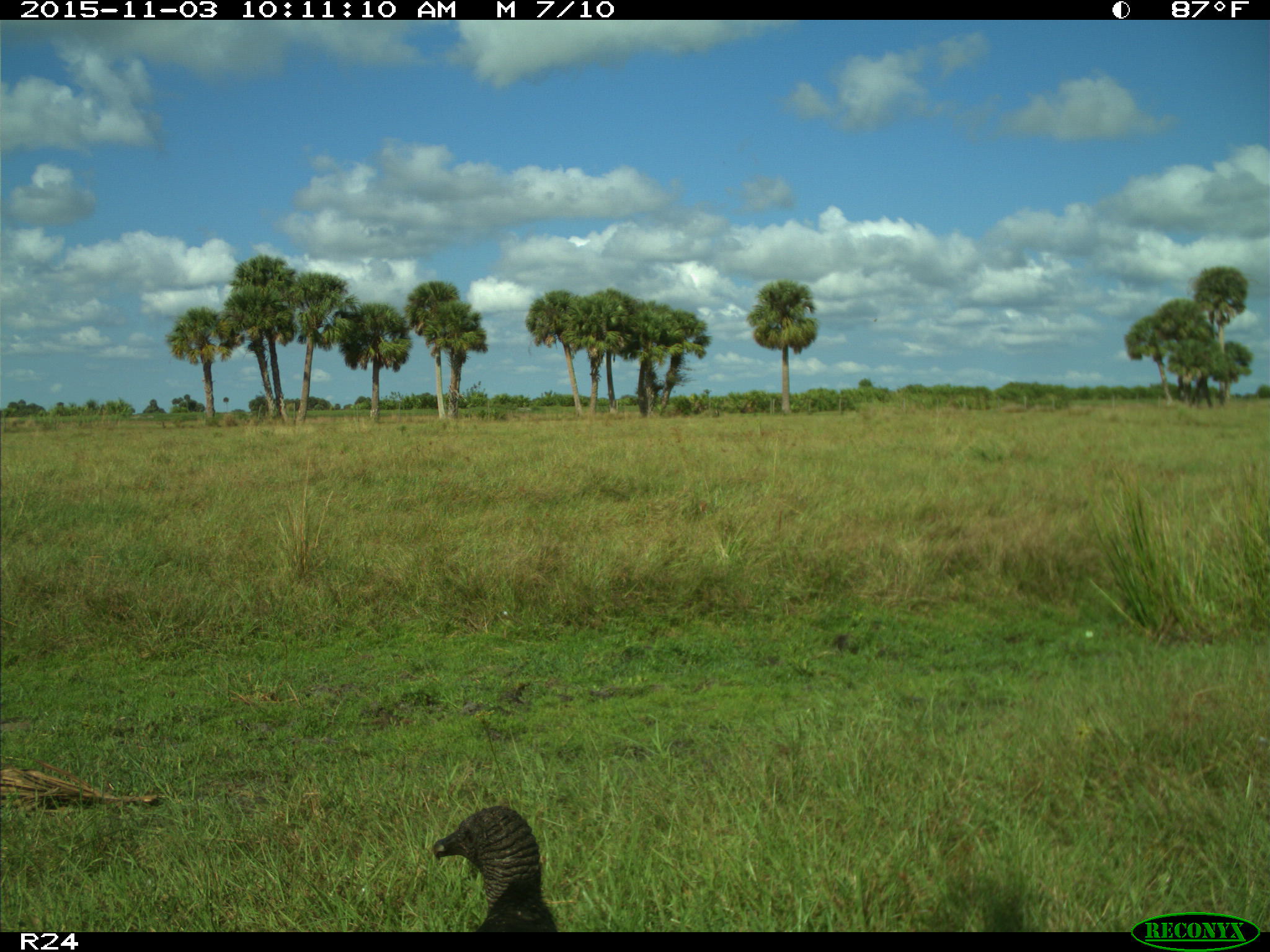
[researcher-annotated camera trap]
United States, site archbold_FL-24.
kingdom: Animalia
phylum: Chordata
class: Aves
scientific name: Aves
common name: birds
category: unidentified bird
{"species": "unidentified bird (birds) (Aves)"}